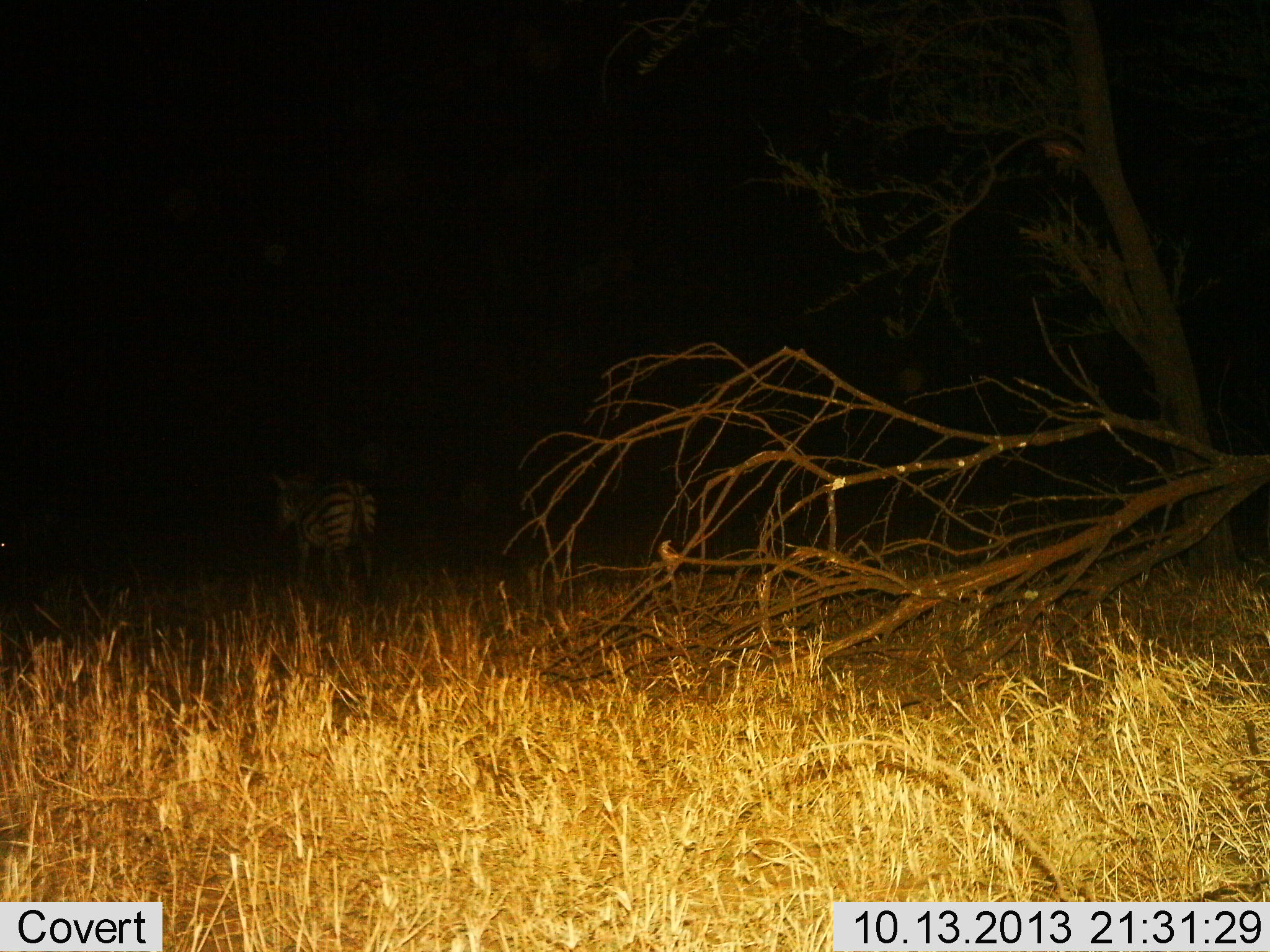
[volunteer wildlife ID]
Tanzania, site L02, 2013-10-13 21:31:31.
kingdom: Animalia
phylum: Chordata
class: Mammalia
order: Perissodactyla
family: Equidae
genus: Equus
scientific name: Equus quagga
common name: plains zebra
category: zebra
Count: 1.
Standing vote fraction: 65%.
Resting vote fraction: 0%.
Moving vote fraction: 30%.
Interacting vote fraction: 0%.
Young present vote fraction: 0%.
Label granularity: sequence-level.